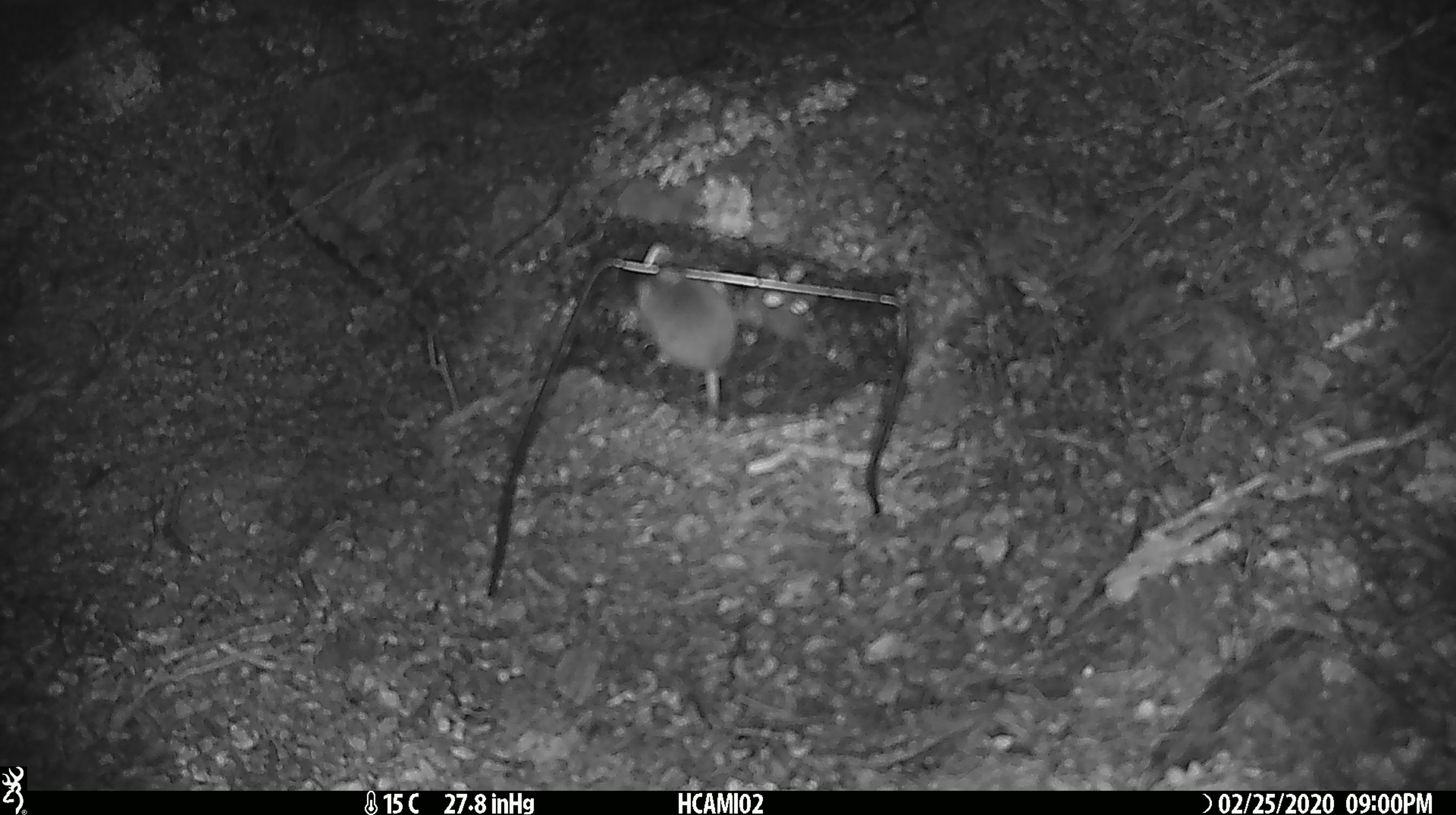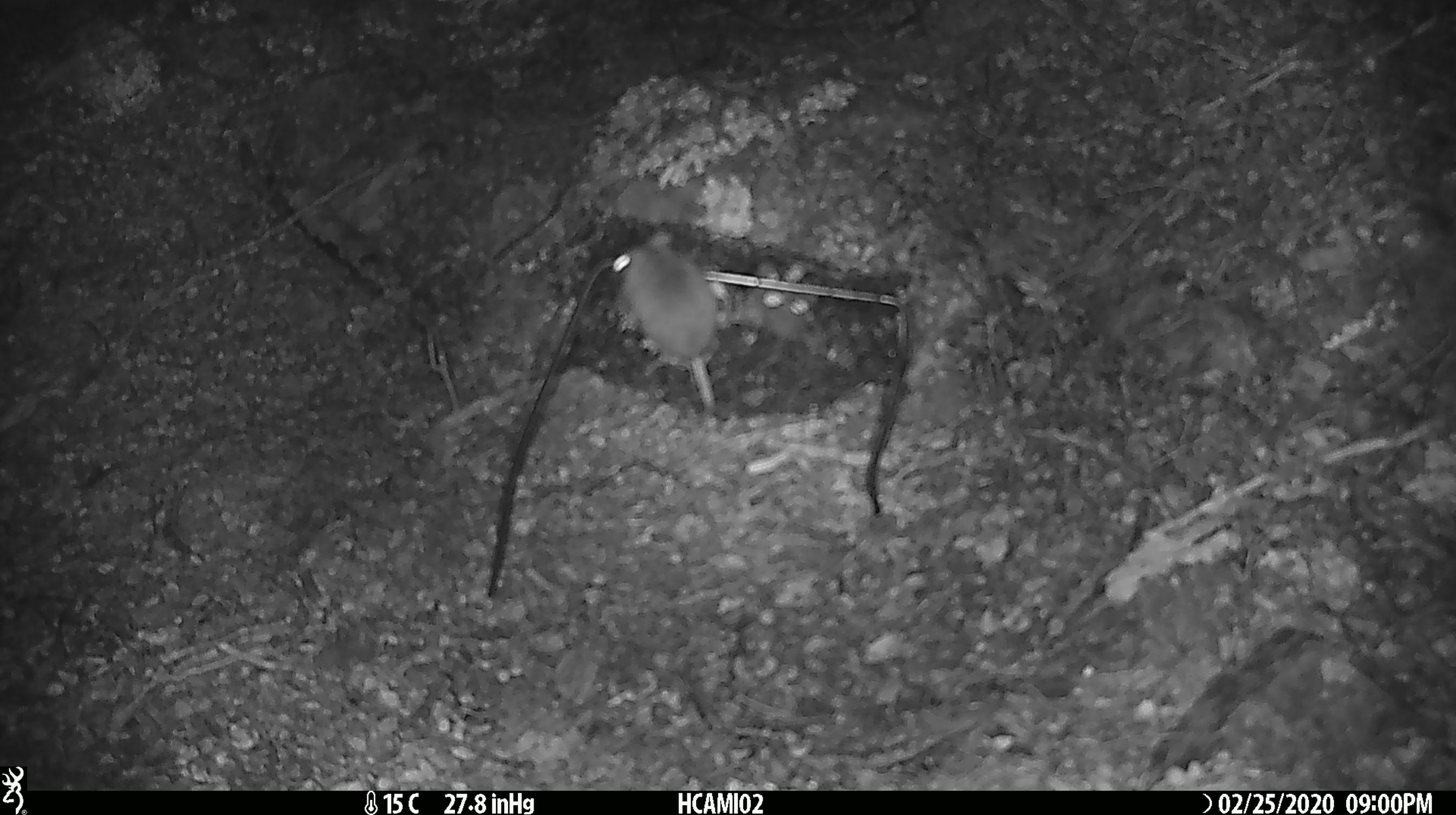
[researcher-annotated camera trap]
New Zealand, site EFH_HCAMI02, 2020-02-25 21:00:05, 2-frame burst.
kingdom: Animalia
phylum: Chordata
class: Mammalia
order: Rodentia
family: Muridae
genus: Mus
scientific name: Mus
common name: mouse